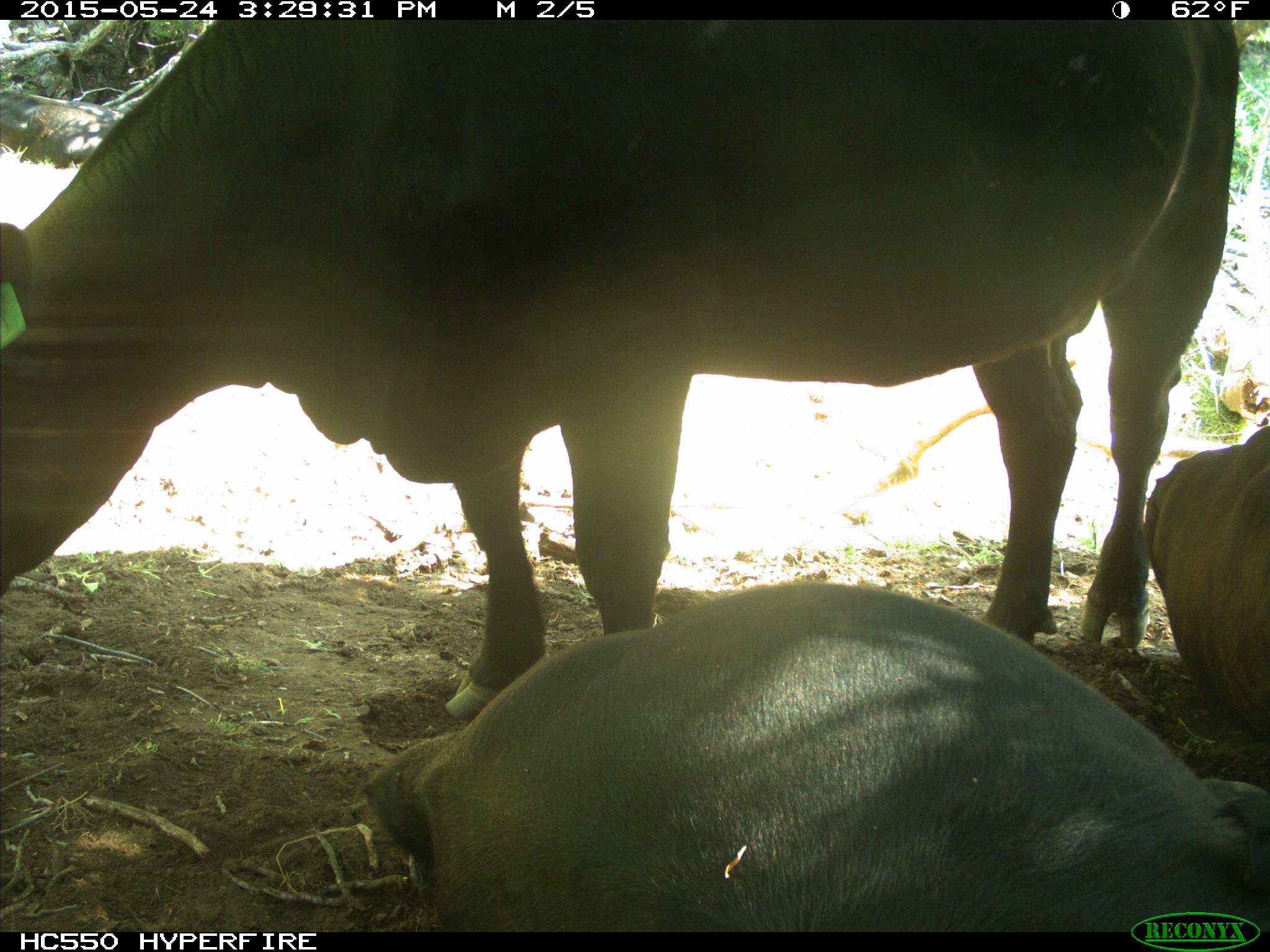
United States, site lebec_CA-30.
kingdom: Animalia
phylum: Chordata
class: Mammalia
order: Artiodactyla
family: Bovidae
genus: Bos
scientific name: Bos taurus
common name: domestic cow